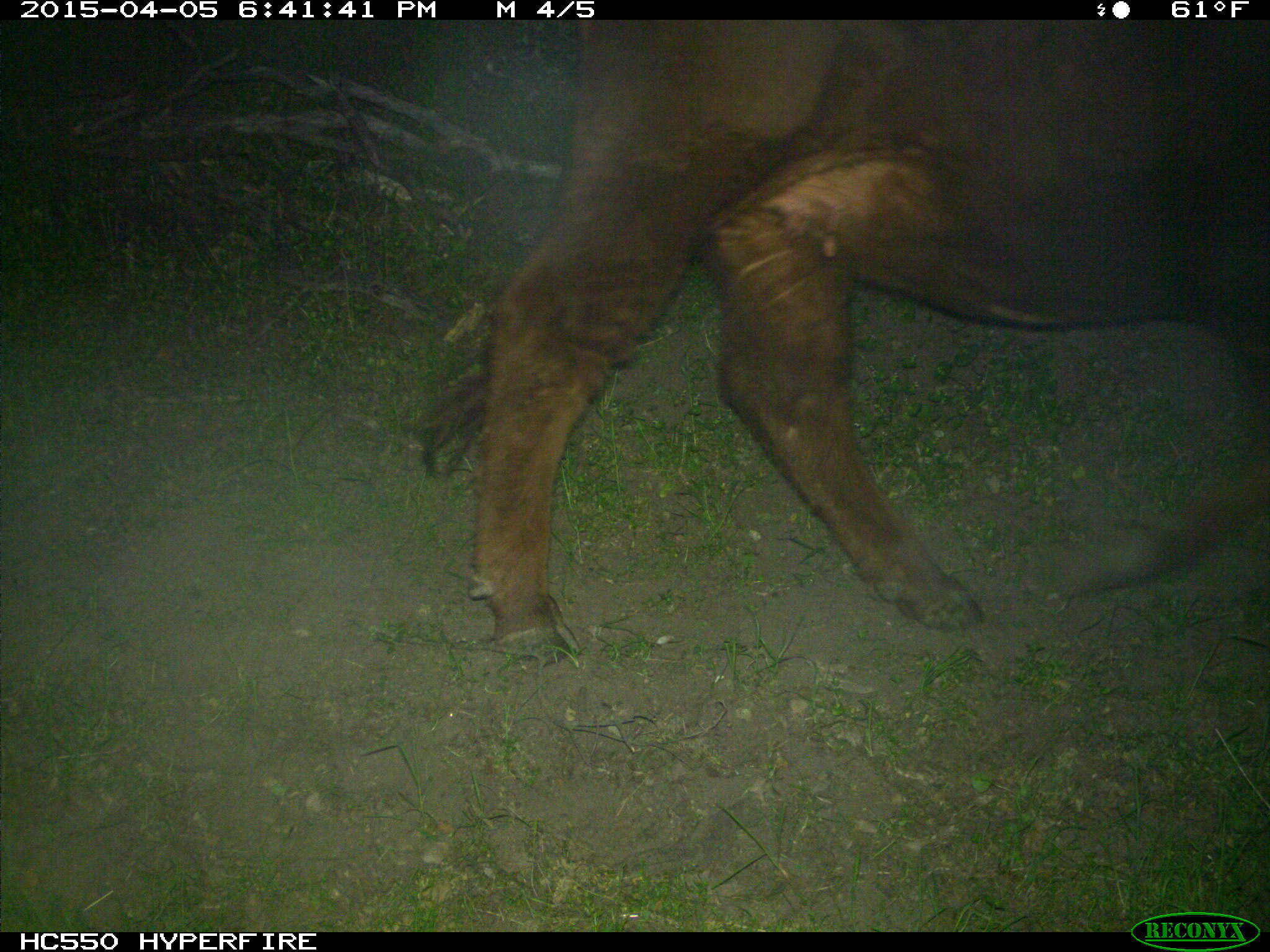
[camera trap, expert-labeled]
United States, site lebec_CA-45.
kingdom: Animalia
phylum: Chordata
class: Mammalia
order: Artiodactyla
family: Bovidae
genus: Bos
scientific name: Bos taurus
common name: domestic cow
Bos taurus (domestic cow).